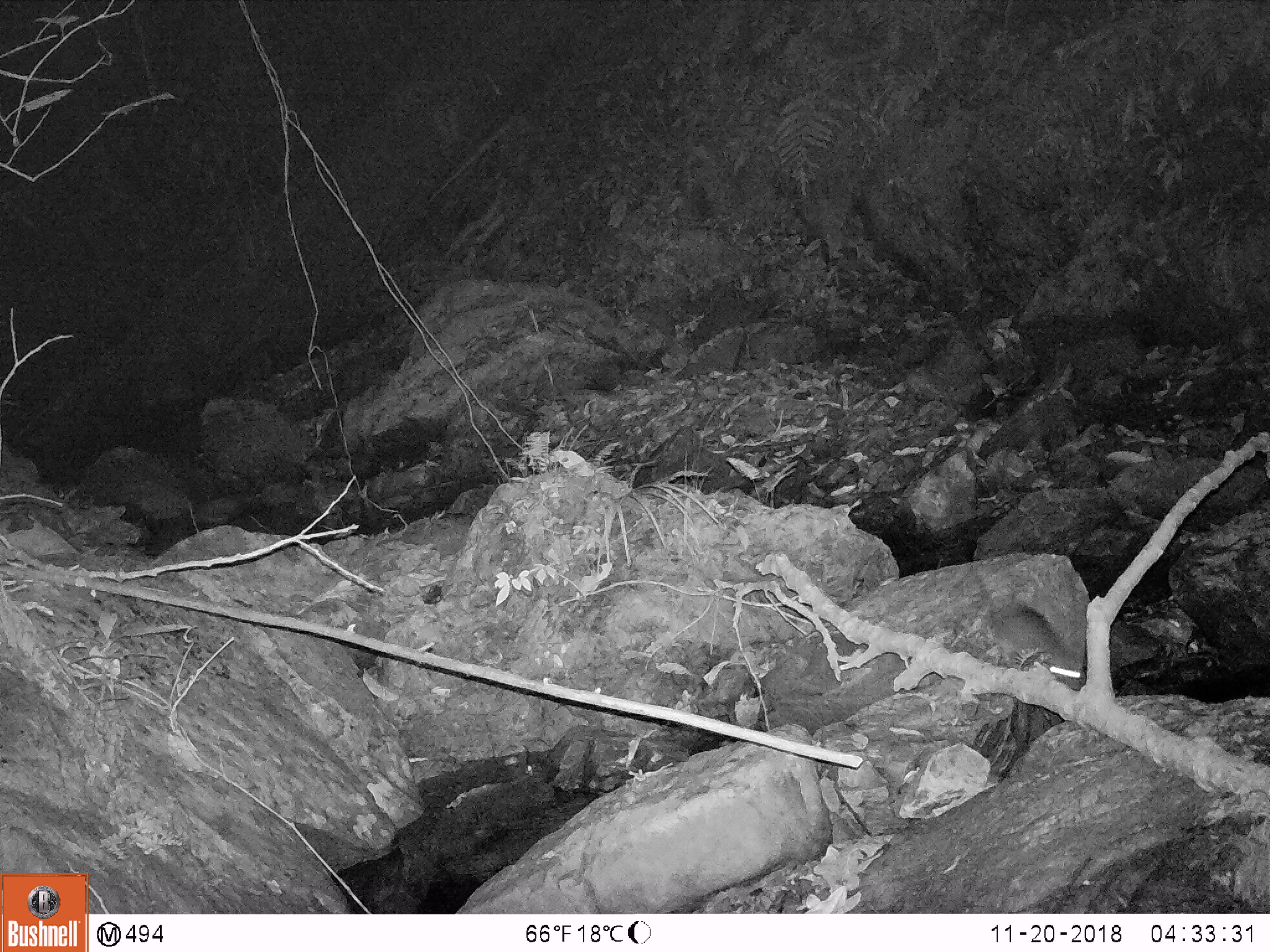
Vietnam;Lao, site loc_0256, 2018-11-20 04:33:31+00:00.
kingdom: Animalia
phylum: Chordata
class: Mammalia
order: Rodentia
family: Muridae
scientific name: Muridae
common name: old-world mice and rats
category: unidentified murid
Unidentified murid (old-world mice and rats) (Muridae). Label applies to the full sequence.